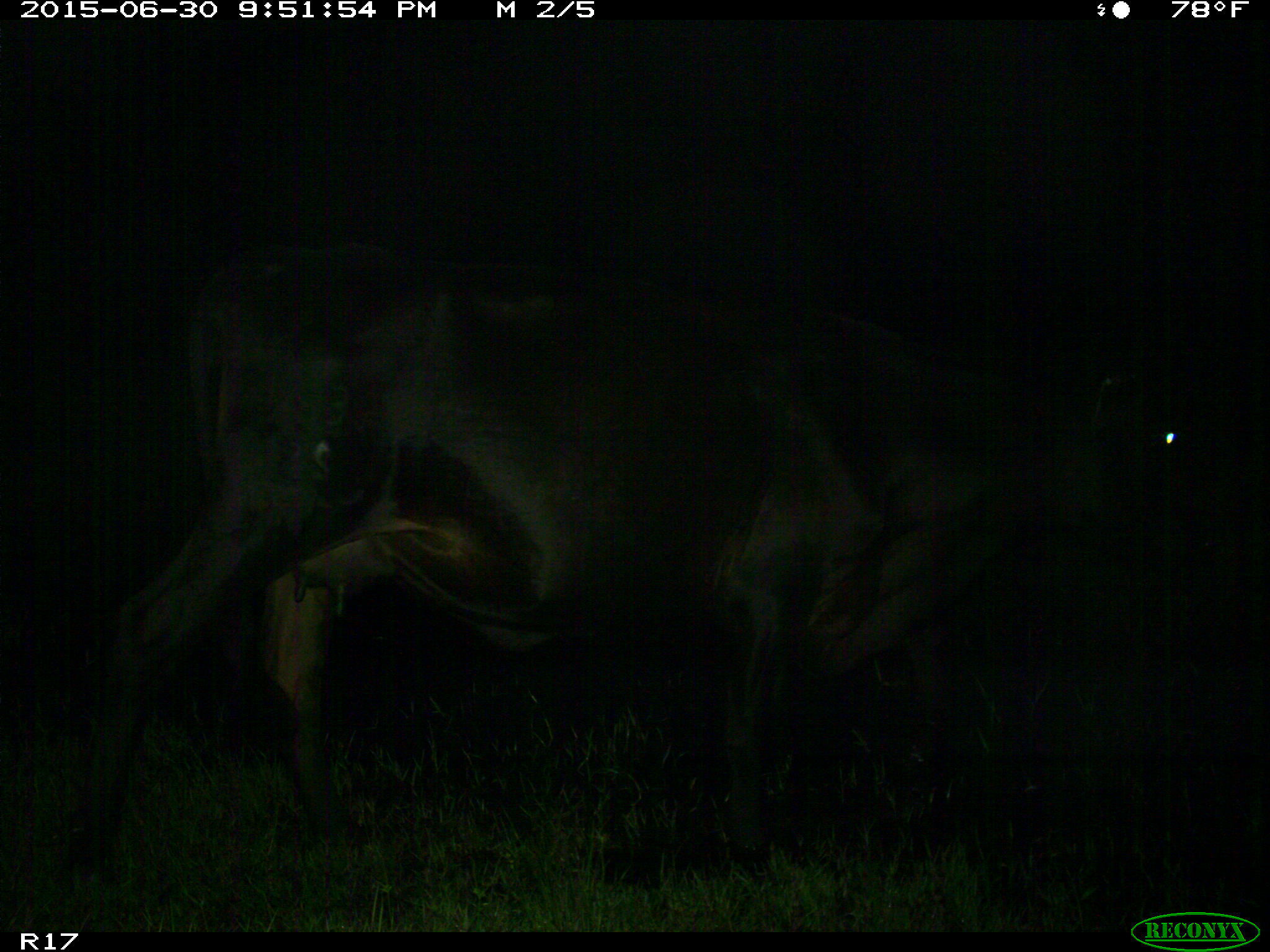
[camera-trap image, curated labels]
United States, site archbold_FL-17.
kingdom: Animalia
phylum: Chordata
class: Mammalia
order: Artiodactyla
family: Bovidae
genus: Bos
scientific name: Bos taurus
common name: domestic cow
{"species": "Bos taurus (domestic cow)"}